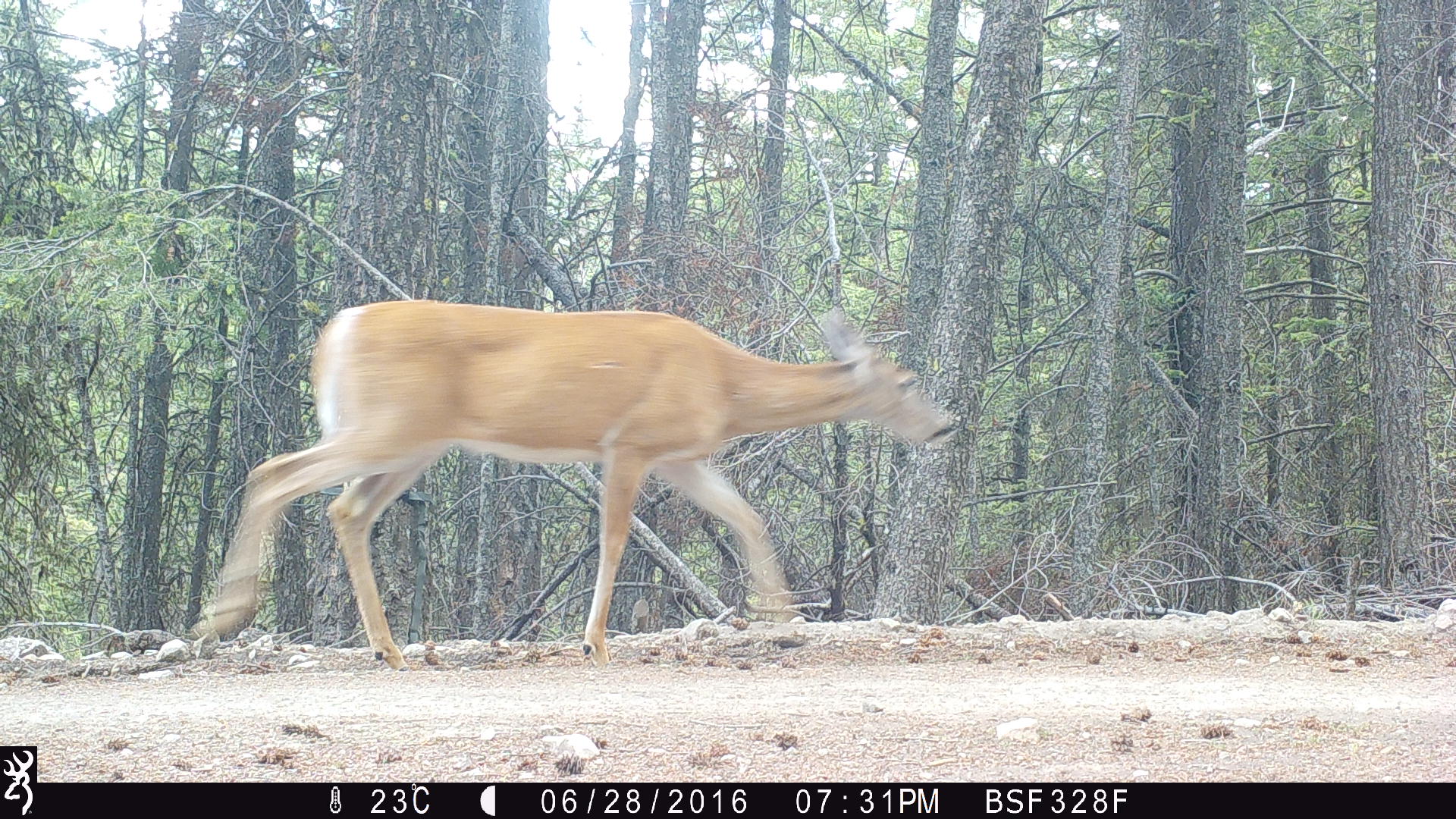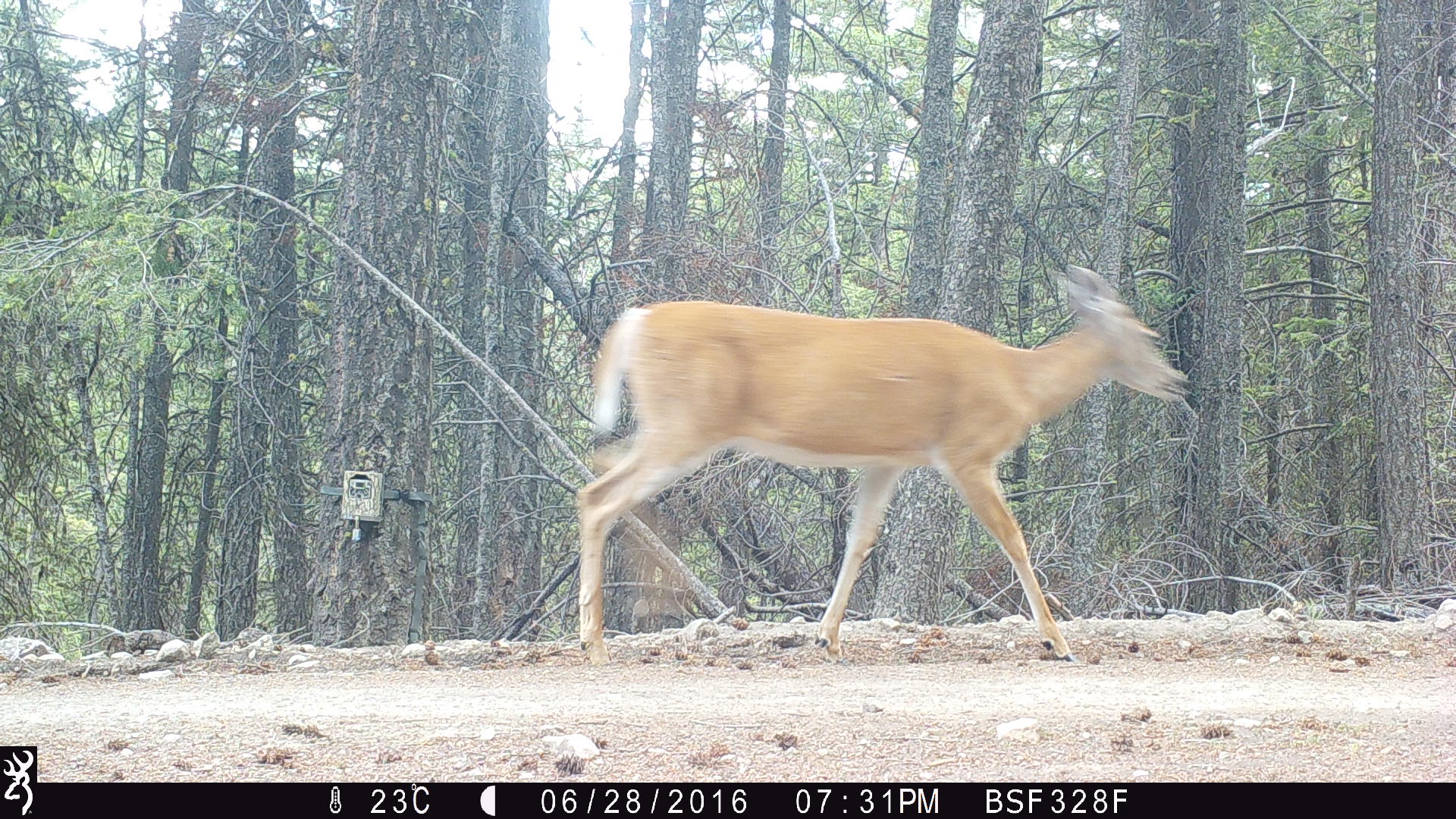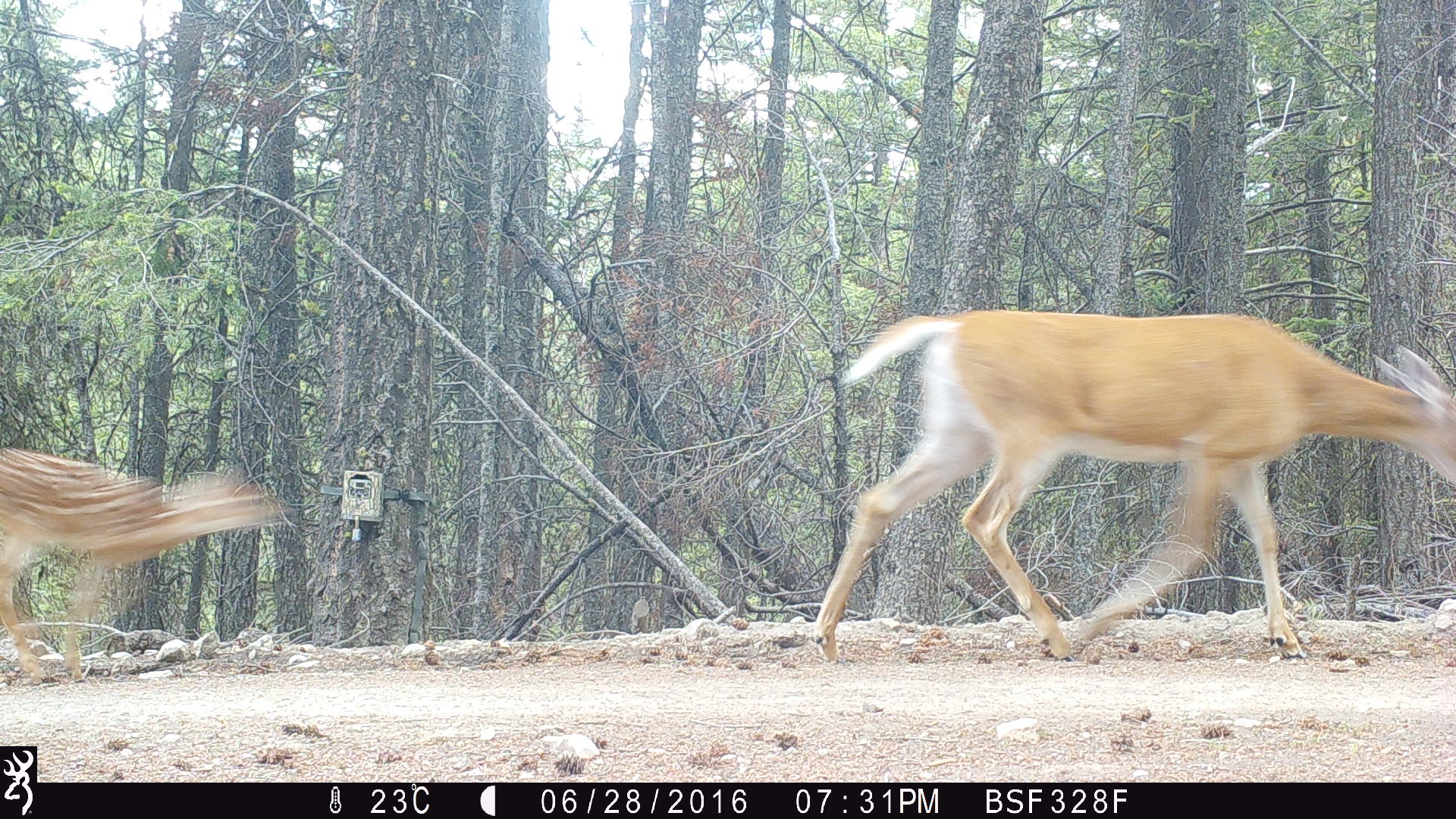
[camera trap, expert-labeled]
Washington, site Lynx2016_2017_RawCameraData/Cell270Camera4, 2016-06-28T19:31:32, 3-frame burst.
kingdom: Animalia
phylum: Chordata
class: Mammalia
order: Artiodactyla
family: Cervidae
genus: Odocoileus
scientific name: Odocoileus virginianus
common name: white-tailed deer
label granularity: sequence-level